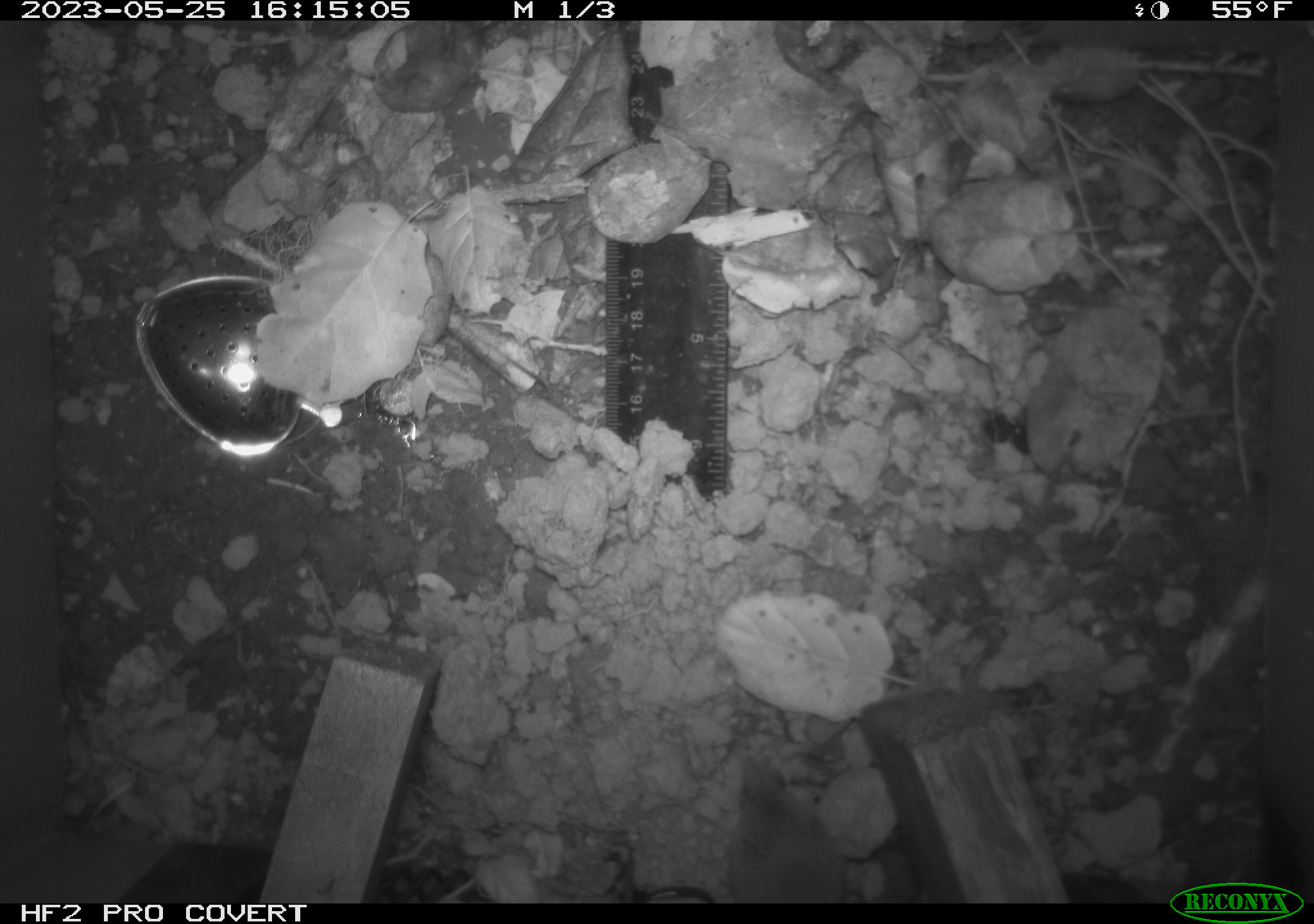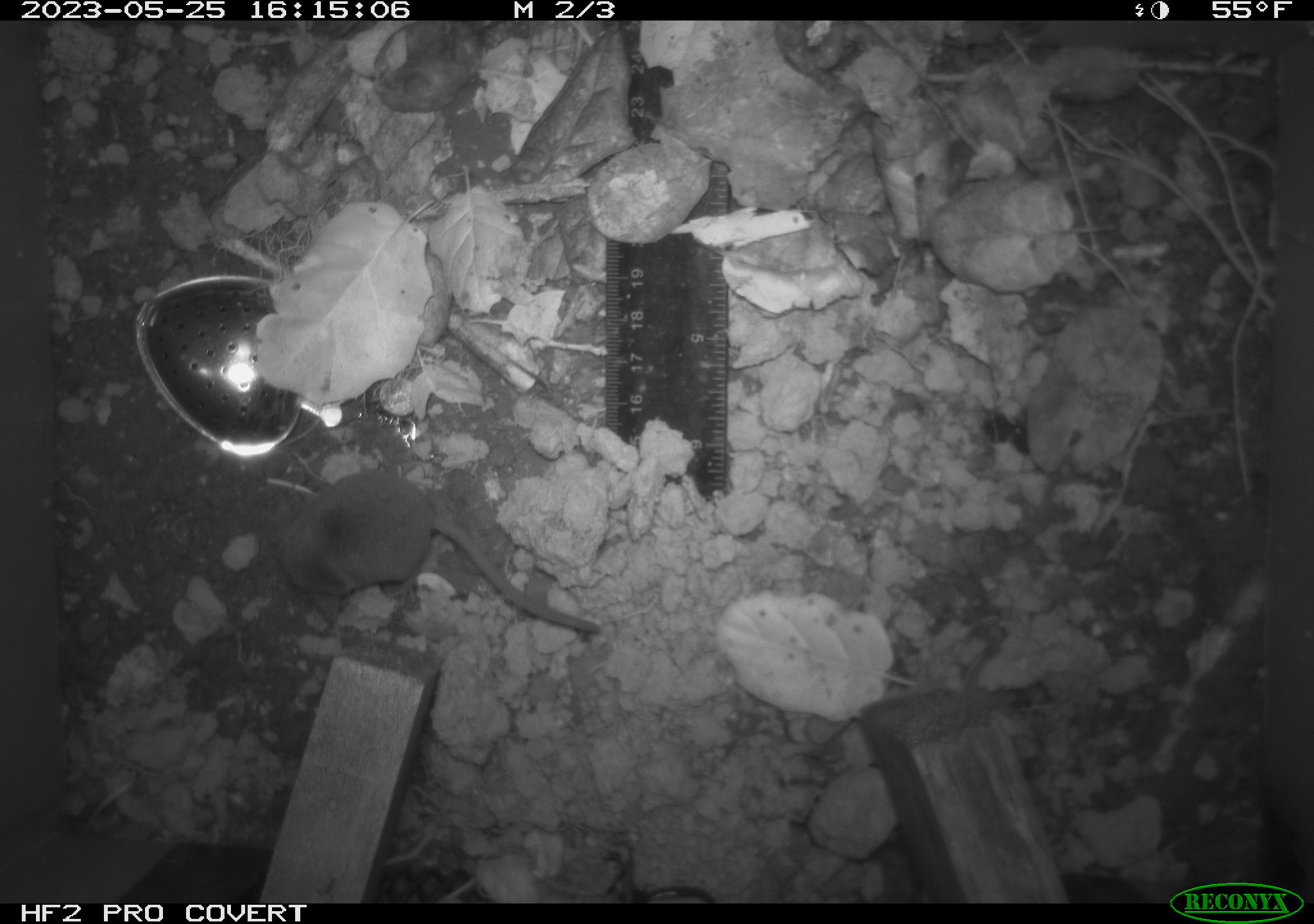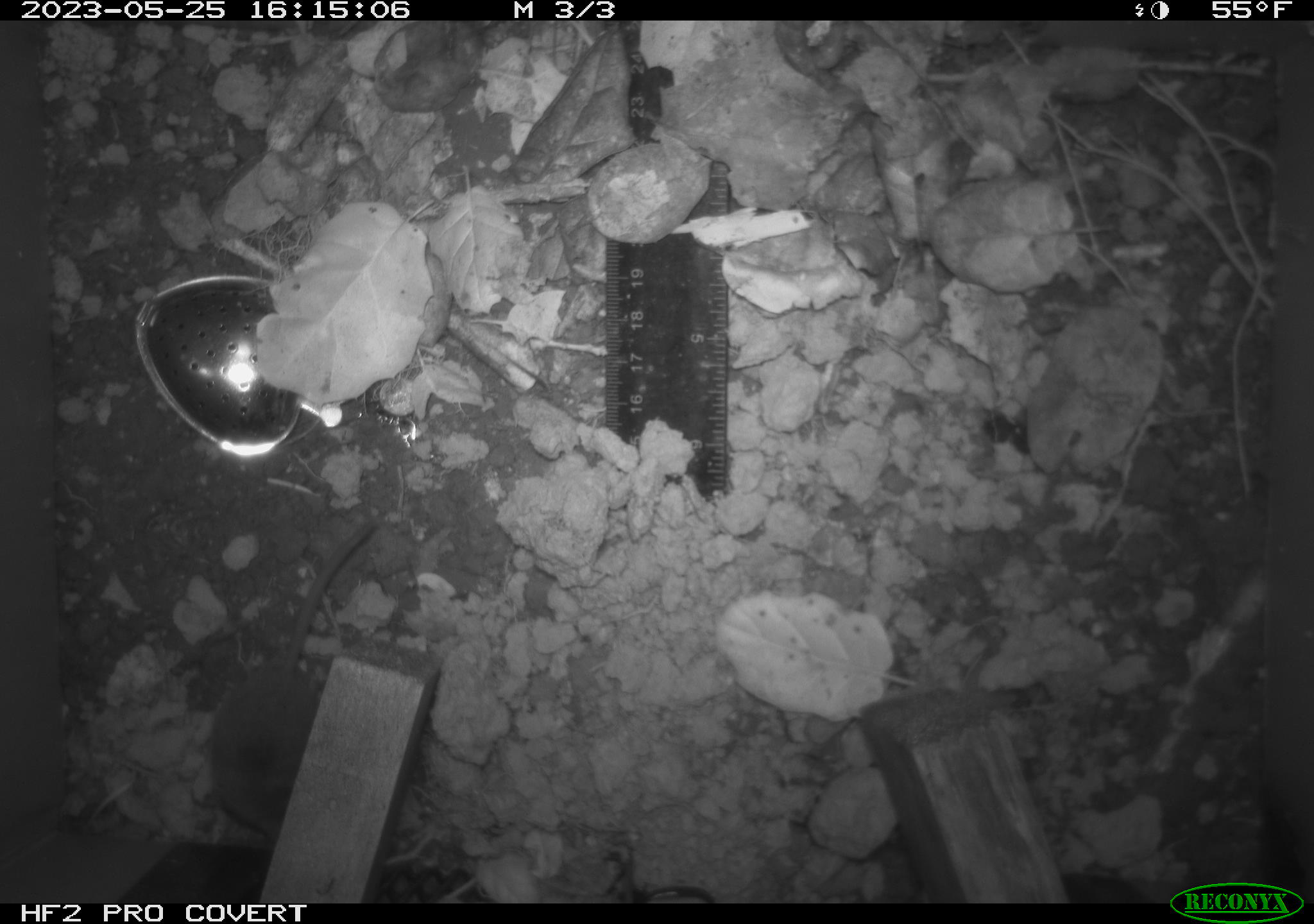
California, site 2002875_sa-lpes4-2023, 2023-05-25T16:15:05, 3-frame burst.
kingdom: Animalia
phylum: Chordata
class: Mammalia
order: Eulipotyphla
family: Soricidae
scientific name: Soricidae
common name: shrews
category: soricidae family